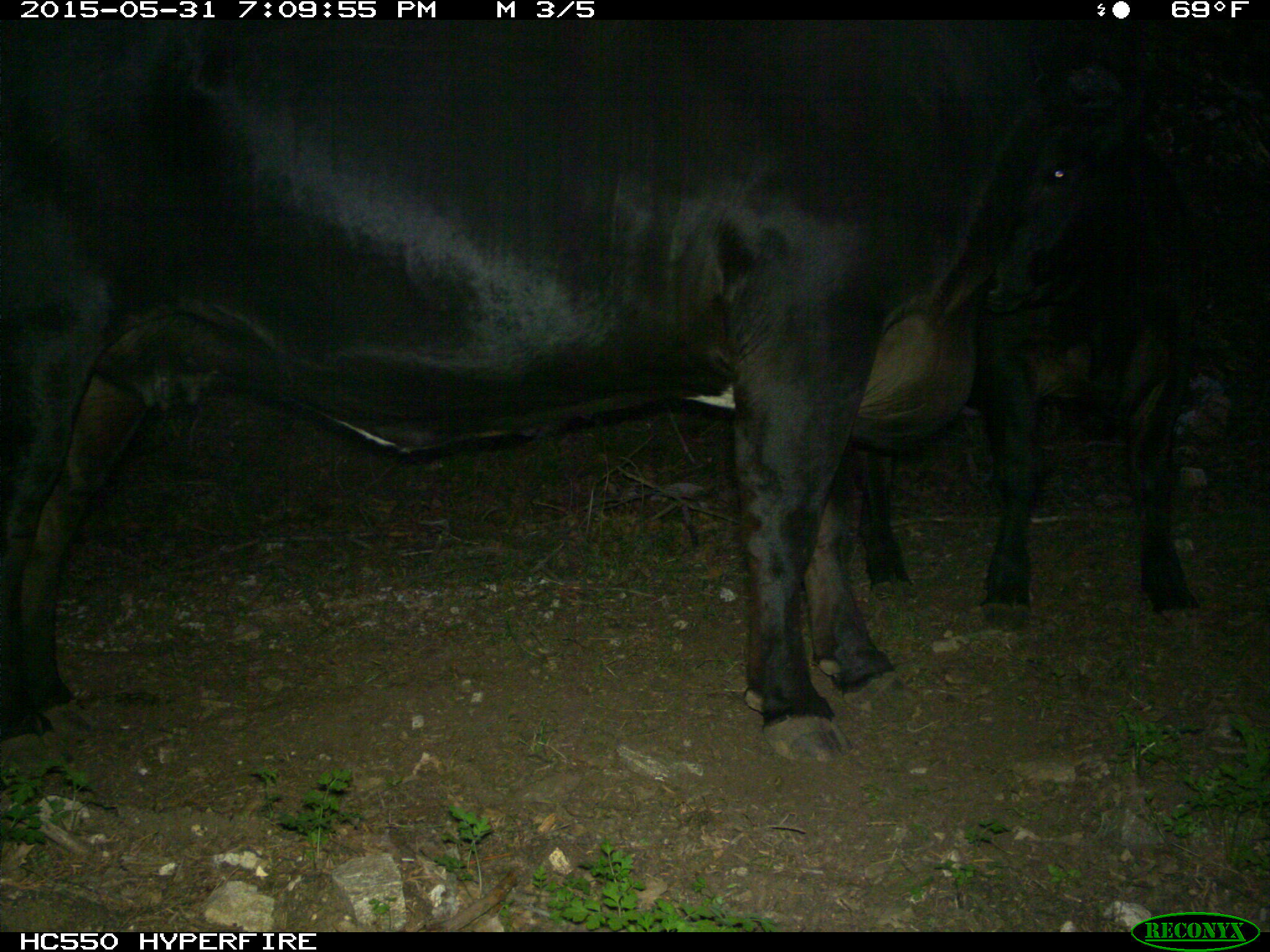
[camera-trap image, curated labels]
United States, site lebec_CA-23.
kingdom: Animalia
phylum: Chordata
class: Mammalia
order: Artiodactyla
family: Bovidae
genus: Bos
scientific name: Bos taurus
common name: domestic cow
Bos taurus (domestic cow).